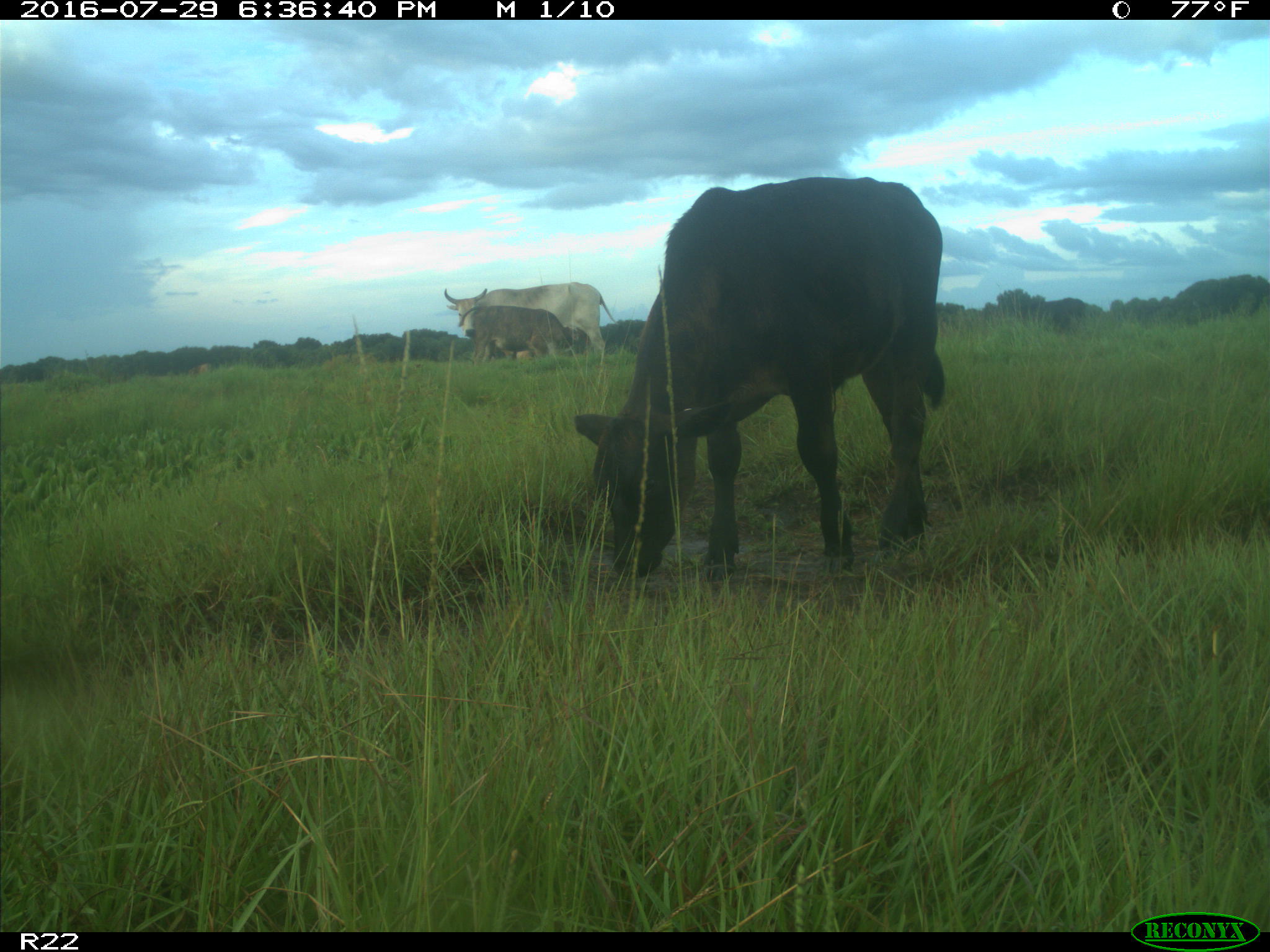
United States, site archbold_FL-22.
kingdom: Animalia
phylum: Chordata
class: Mammalia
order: Artiodactyla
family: Bovidae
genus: Bos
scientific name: Bos taurus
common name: domestic cow